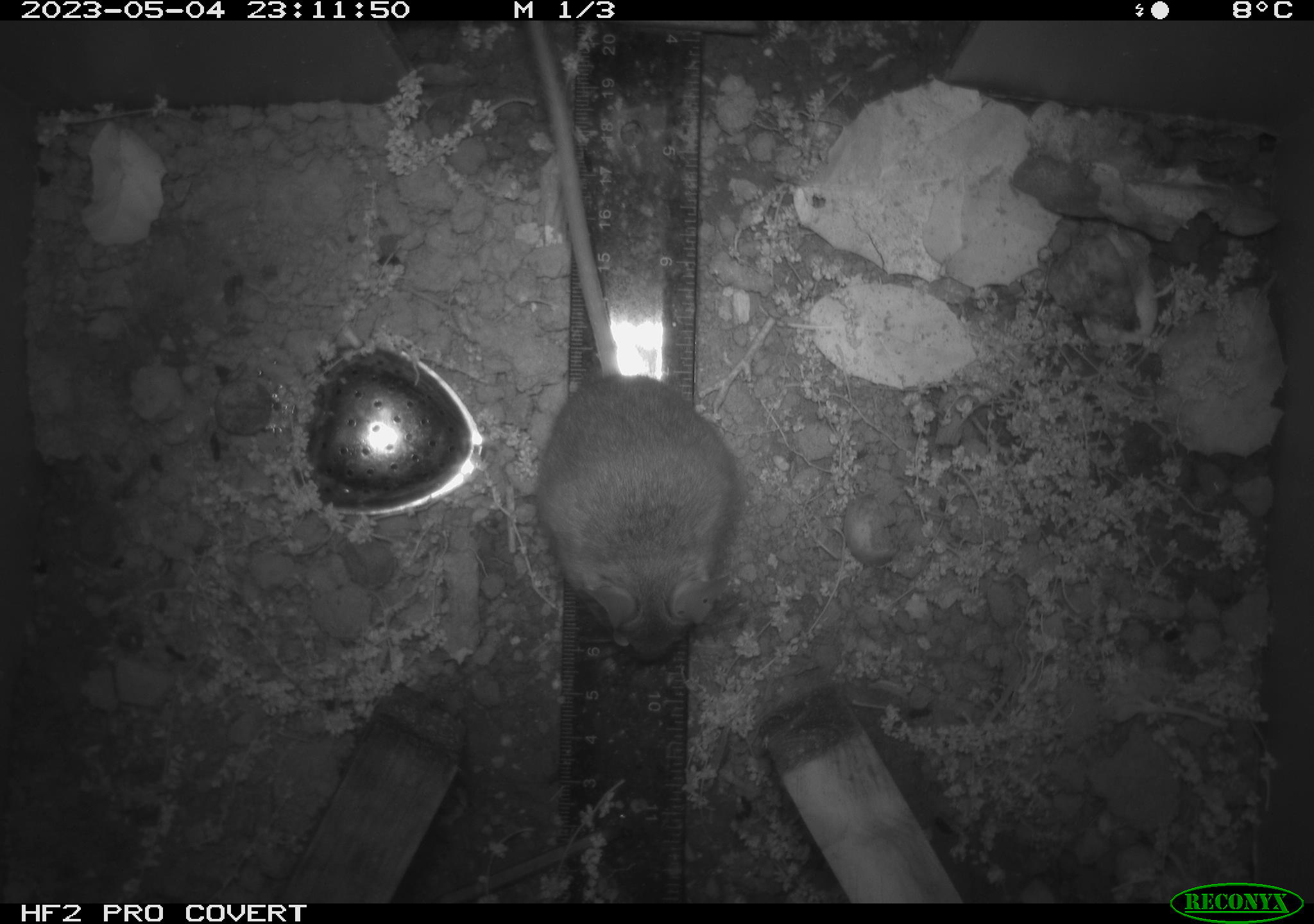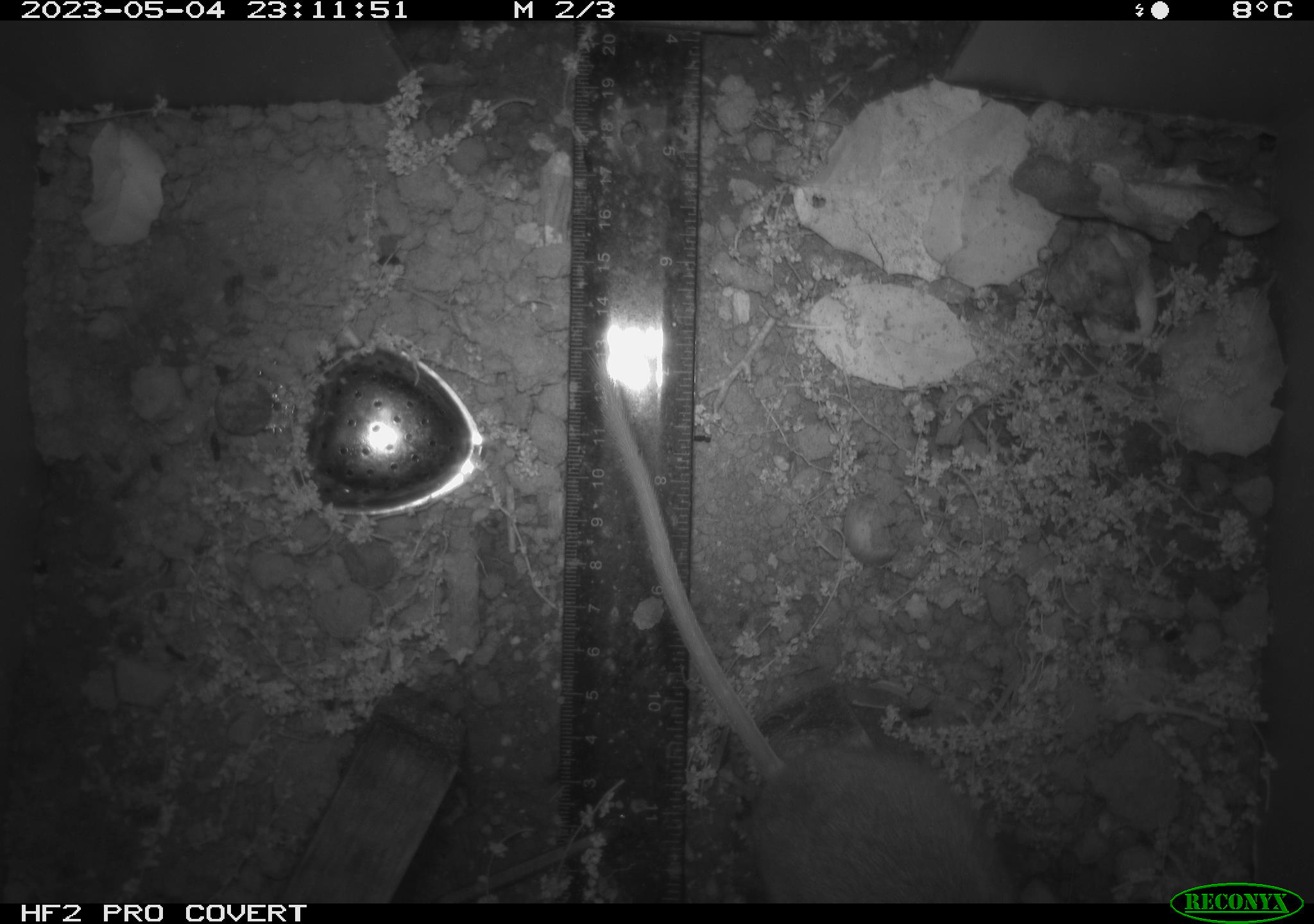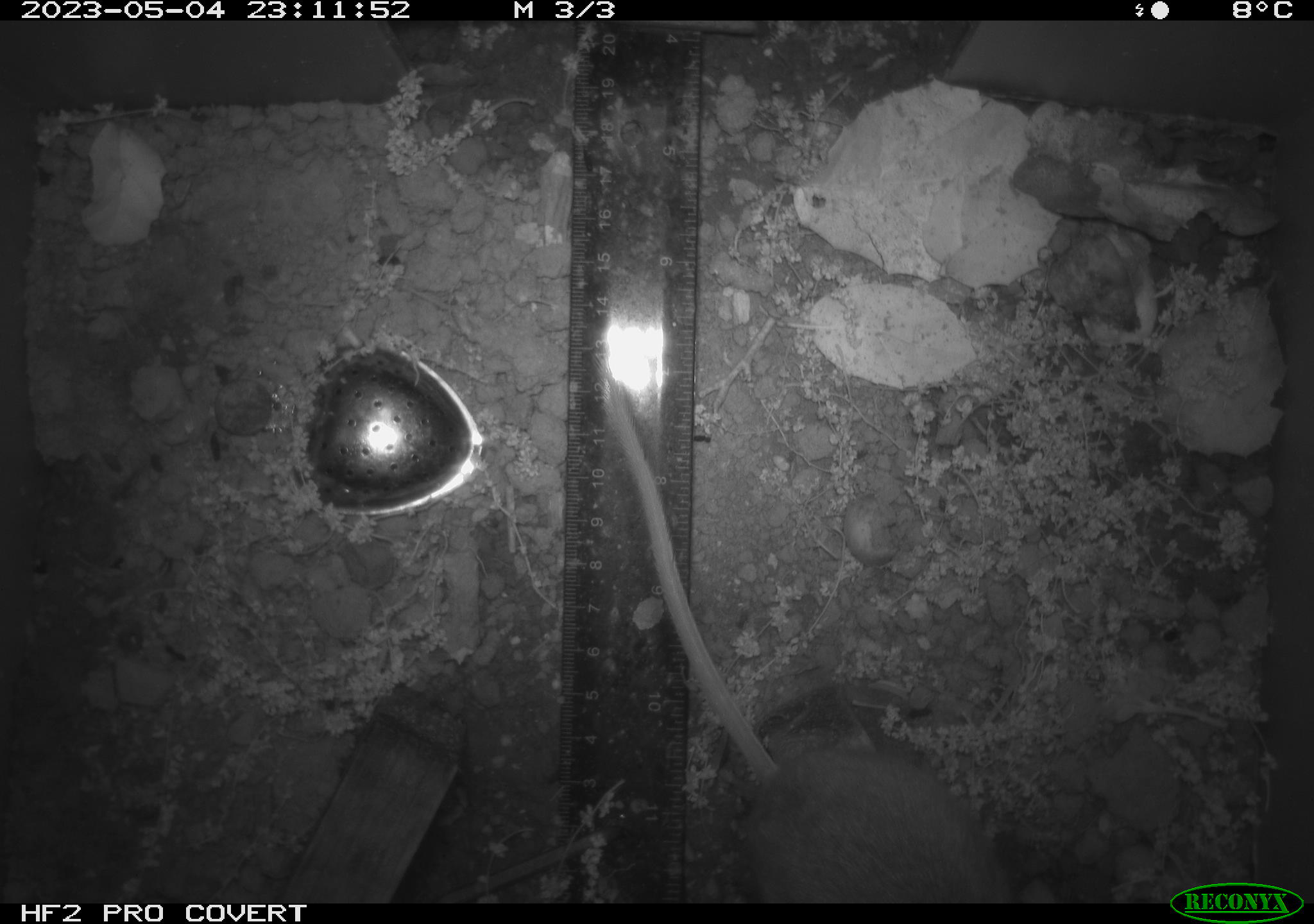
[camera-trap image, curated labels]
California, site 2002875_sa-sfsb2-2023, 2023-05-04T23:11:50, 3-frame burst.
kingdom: Animalia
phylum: Chordata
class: Mammalia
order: Rodentia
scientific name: Rodentia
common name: mouse species